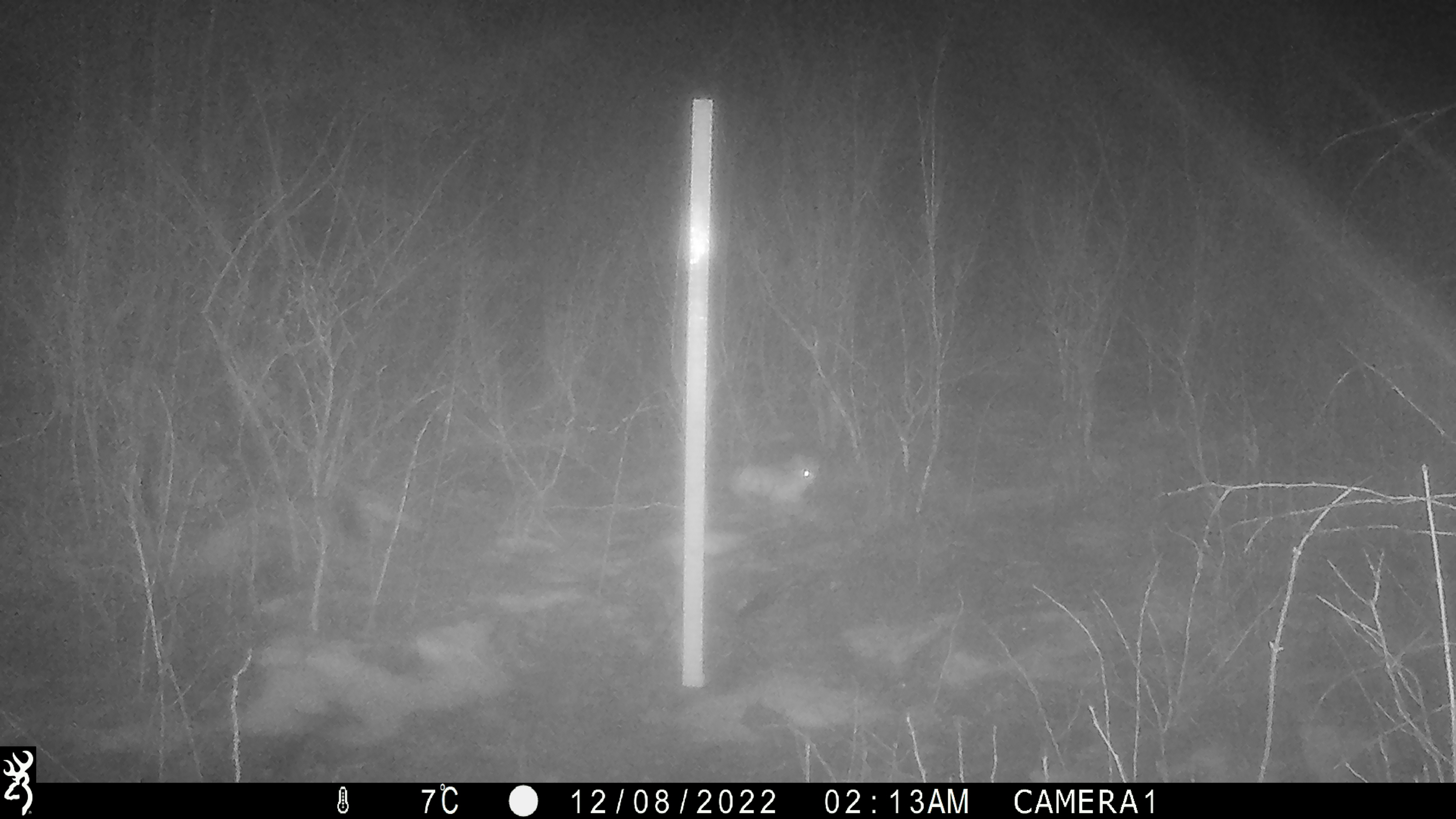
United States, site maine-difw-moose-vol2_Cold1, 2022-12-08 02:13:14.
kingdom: Animalia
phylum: Chordata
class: Mammalia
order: Lagomorpha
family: Leporidae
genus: Lepus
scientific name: Lepus americanus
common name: snowshoe hare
Snowshoe hare (Lepus americanus).